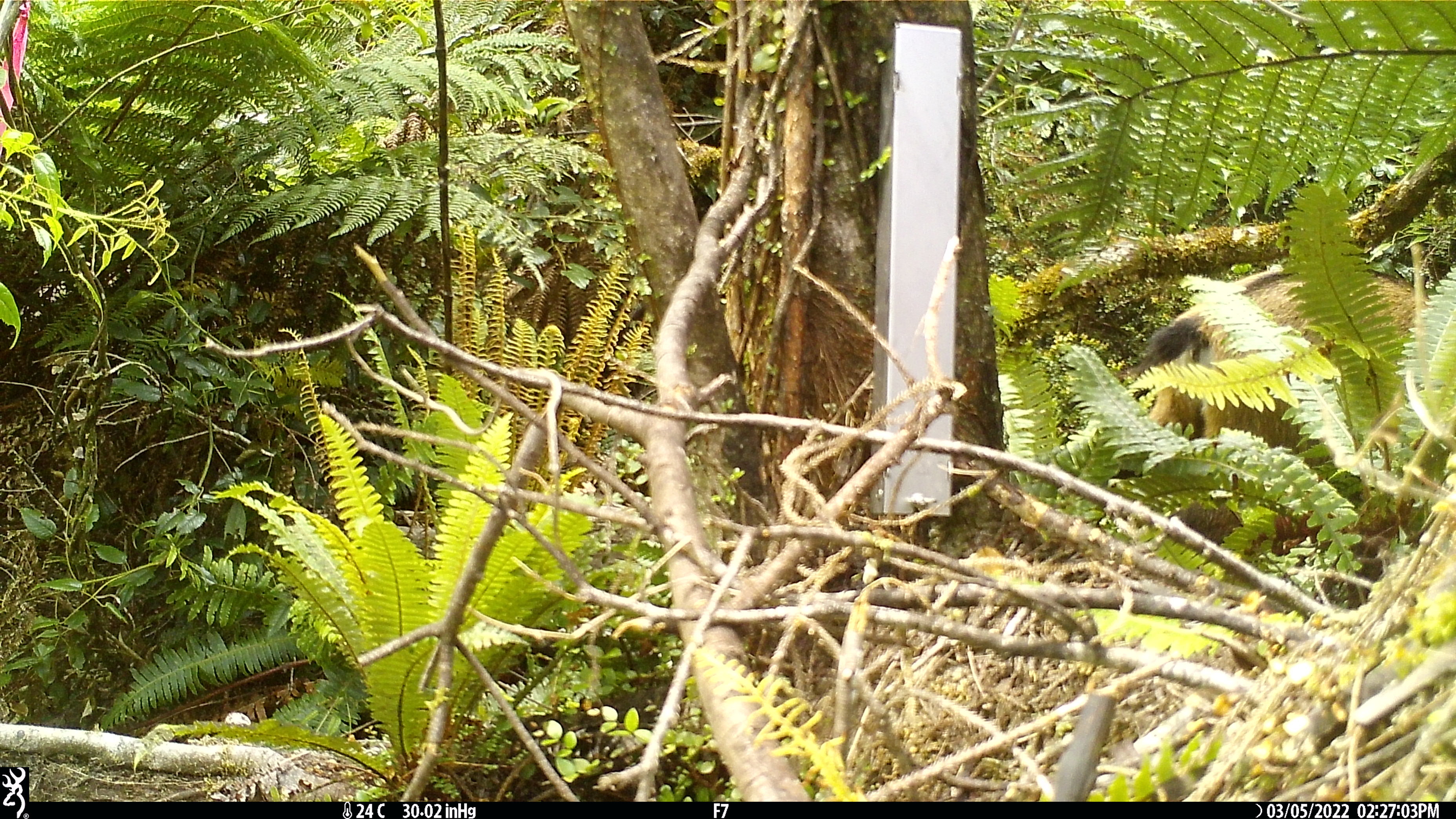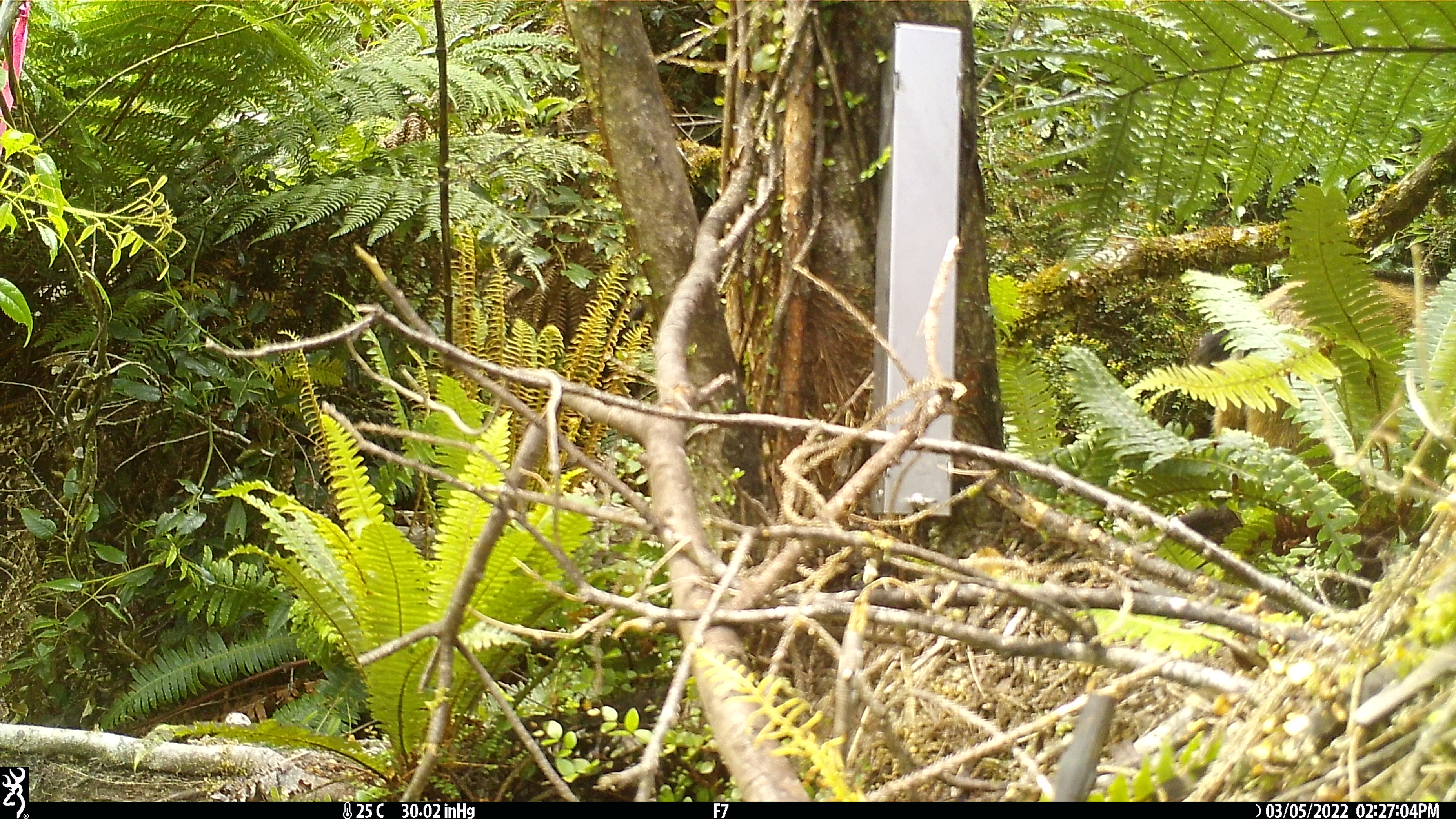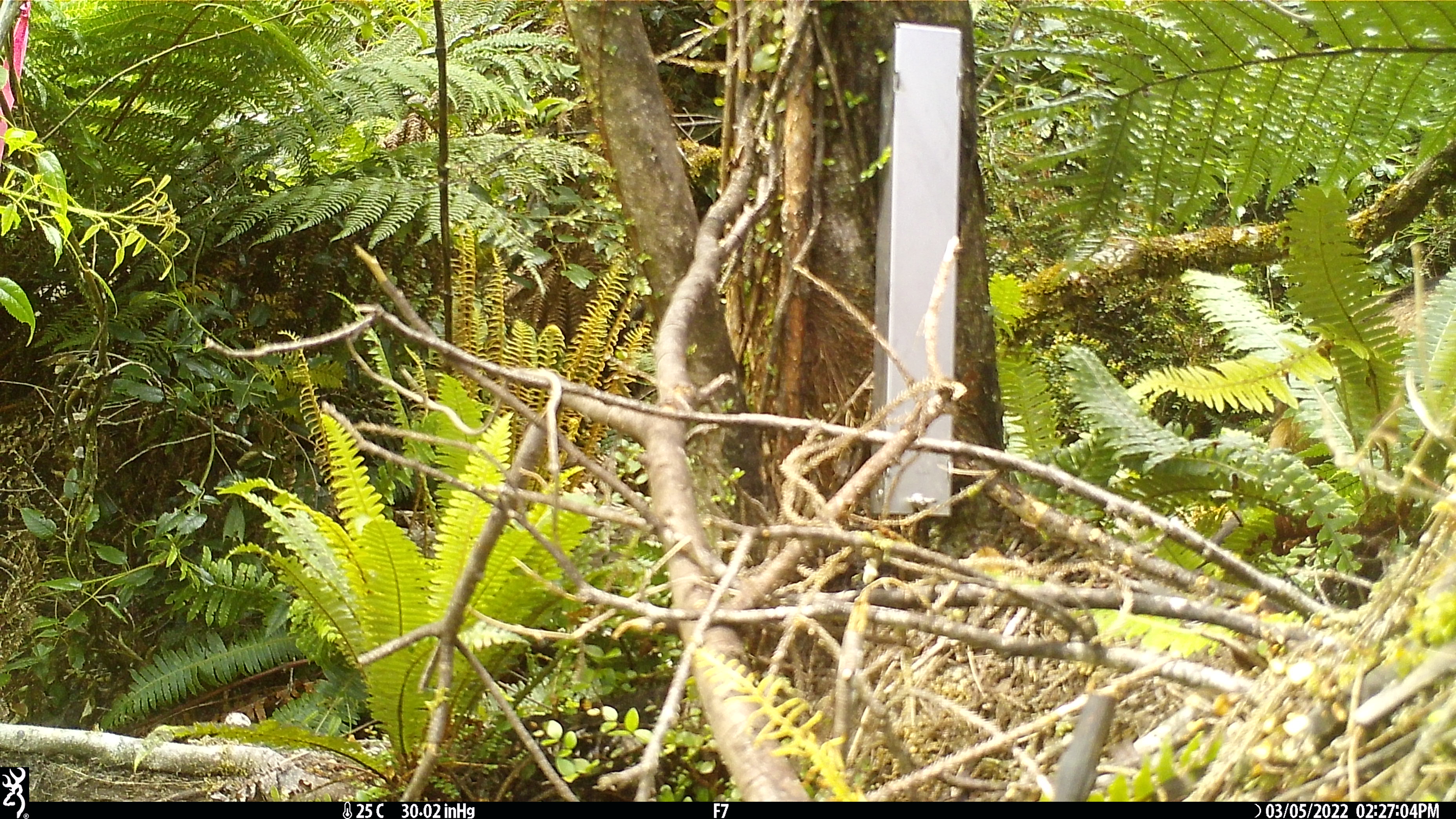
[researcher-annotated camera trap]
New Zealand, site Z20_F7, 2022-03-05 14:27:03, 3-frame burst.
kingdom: Animalia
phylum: Chordata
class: Mammalia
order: Artiodactyla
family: Bovidae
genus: Rupicapra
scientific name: Rupicapra rupicapra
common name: alpine chamois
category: chamois